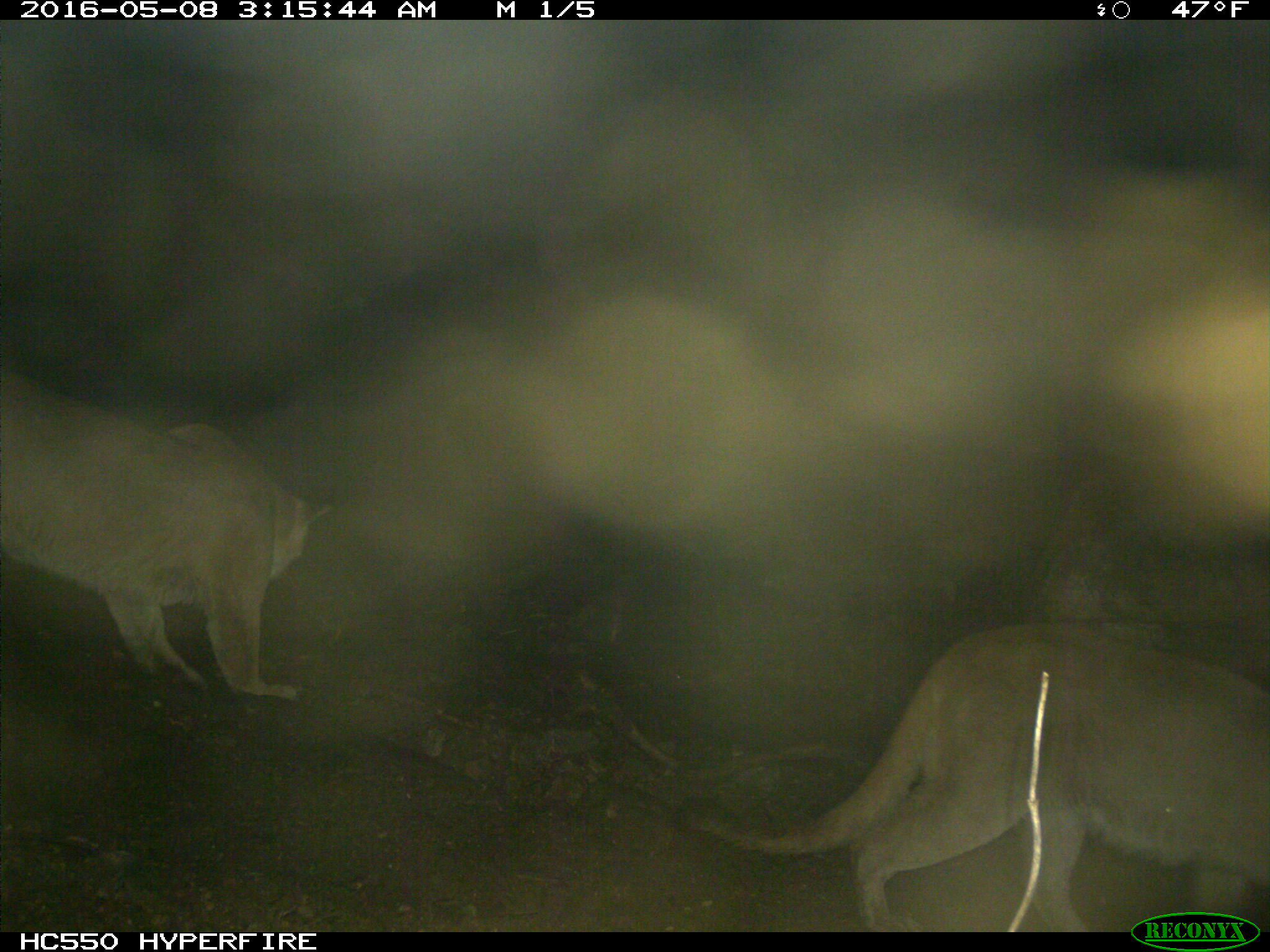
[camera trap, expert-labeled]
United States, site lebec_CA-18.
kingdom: Animalia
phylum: Chordata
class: Mammalia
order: Carnivora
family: Felidae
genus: Puma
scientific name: Puma concolor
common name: mountain lion